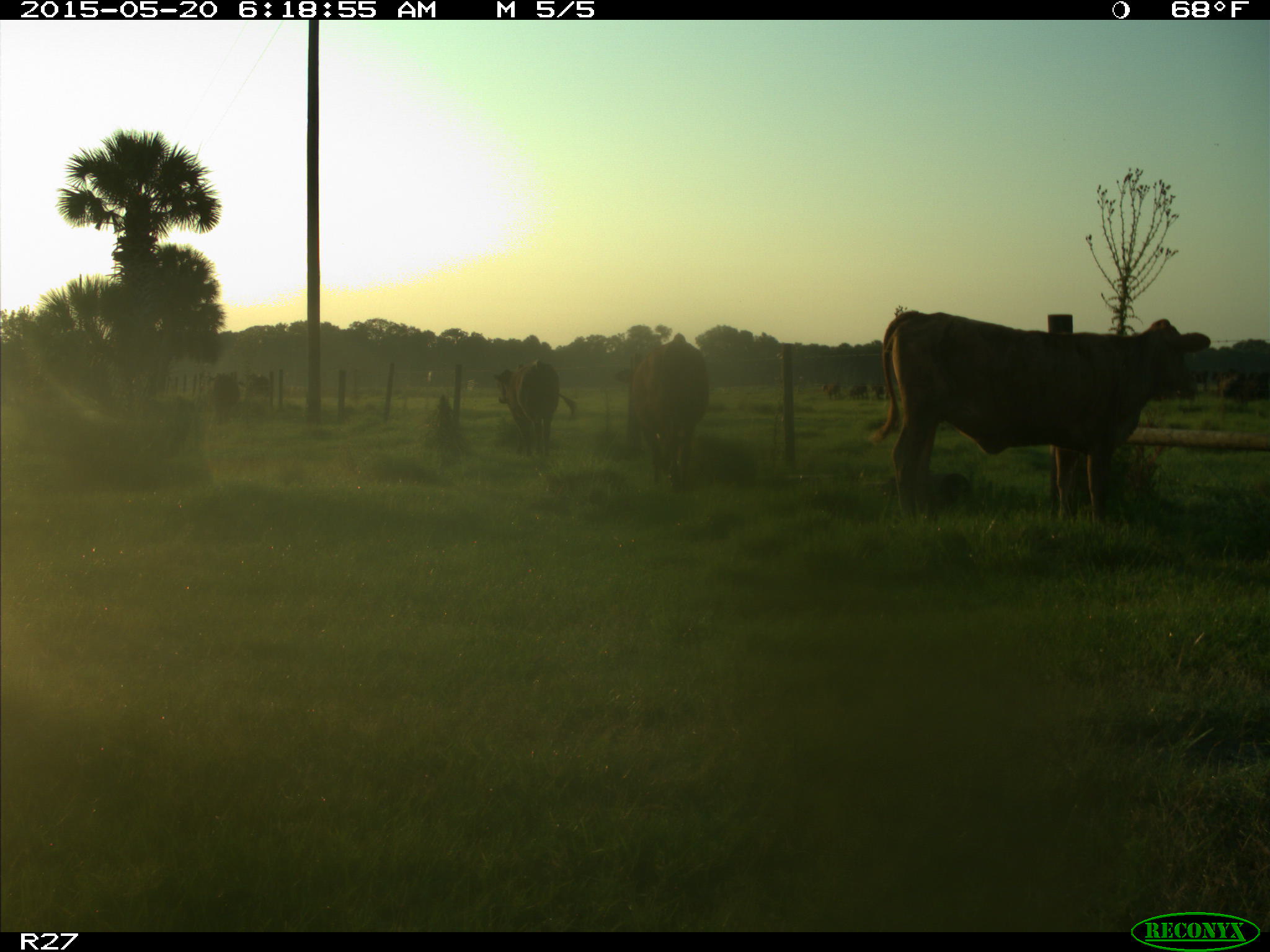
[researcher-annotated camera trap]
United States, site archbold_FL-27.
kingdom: Animalia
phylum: Chordata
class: Mammalia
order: Artiodactyla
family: Bovidae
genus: Bos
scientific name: Bos taurus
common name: domestic cow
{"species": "Bos taurus (domestic cow)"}